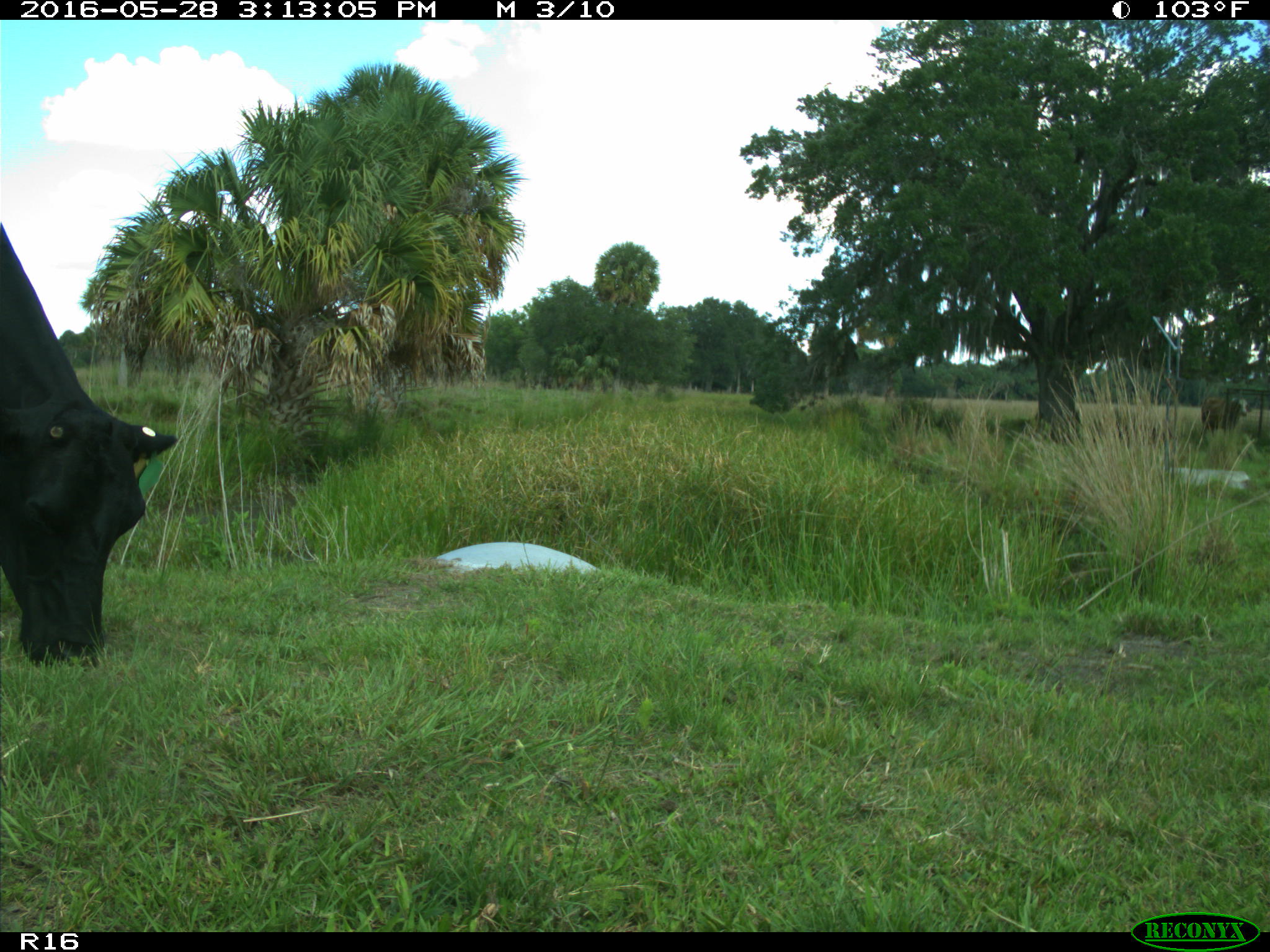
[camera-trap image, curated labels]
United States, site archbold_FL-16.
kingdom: Animalia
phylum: Chordata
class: Mammalia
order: Artiodactyla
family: Bovidae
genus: Bos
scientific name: Bos taurus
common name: domestic cow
Bos taurus (domestic cow).